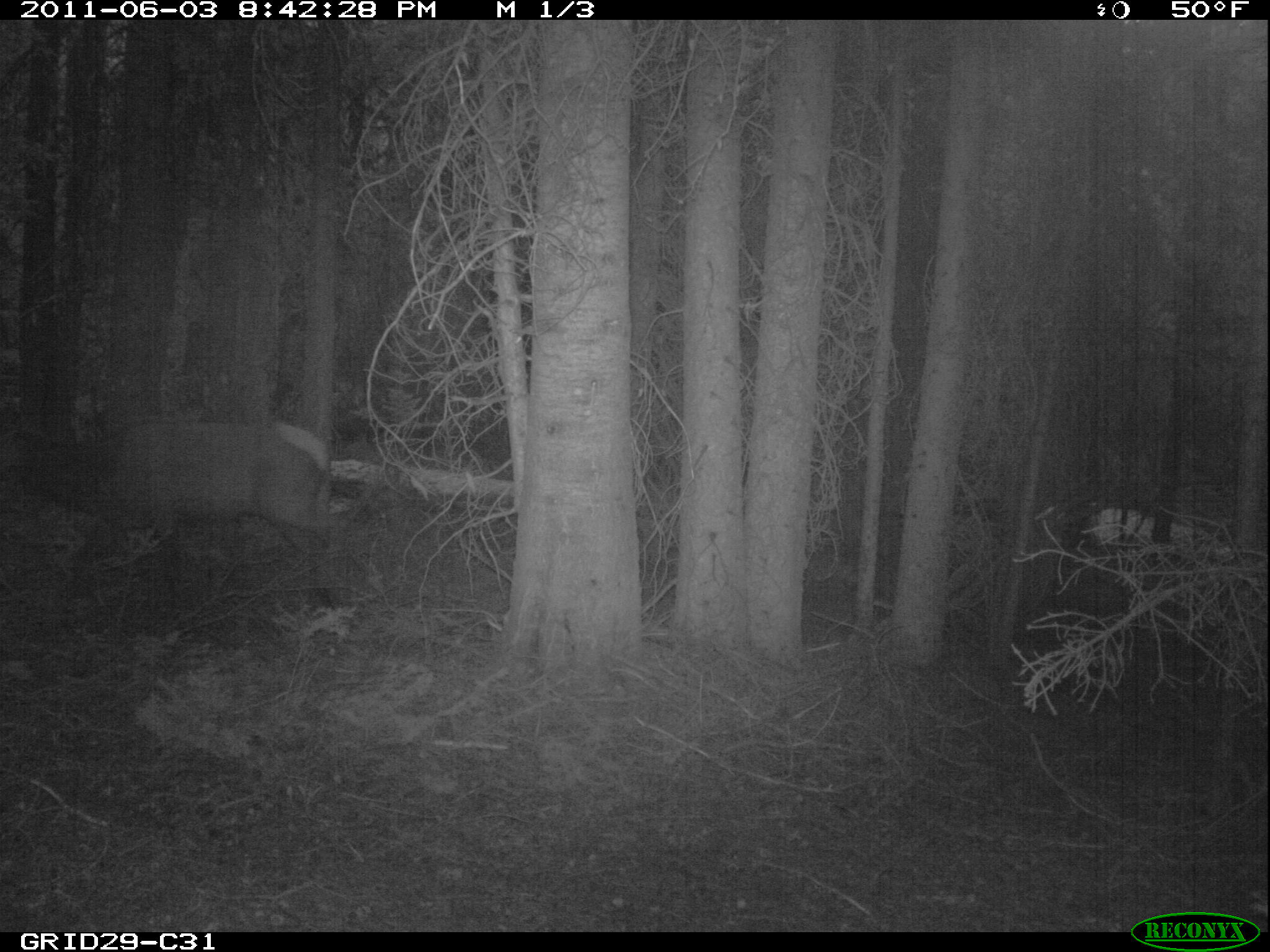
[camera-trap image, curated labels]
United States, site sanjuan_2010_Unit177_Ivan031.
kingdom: Animalia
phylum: Chordata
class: Mammalia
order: Artiodactyla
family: Cervidae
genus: Cervus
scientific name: Cervus elaphus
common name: red deer